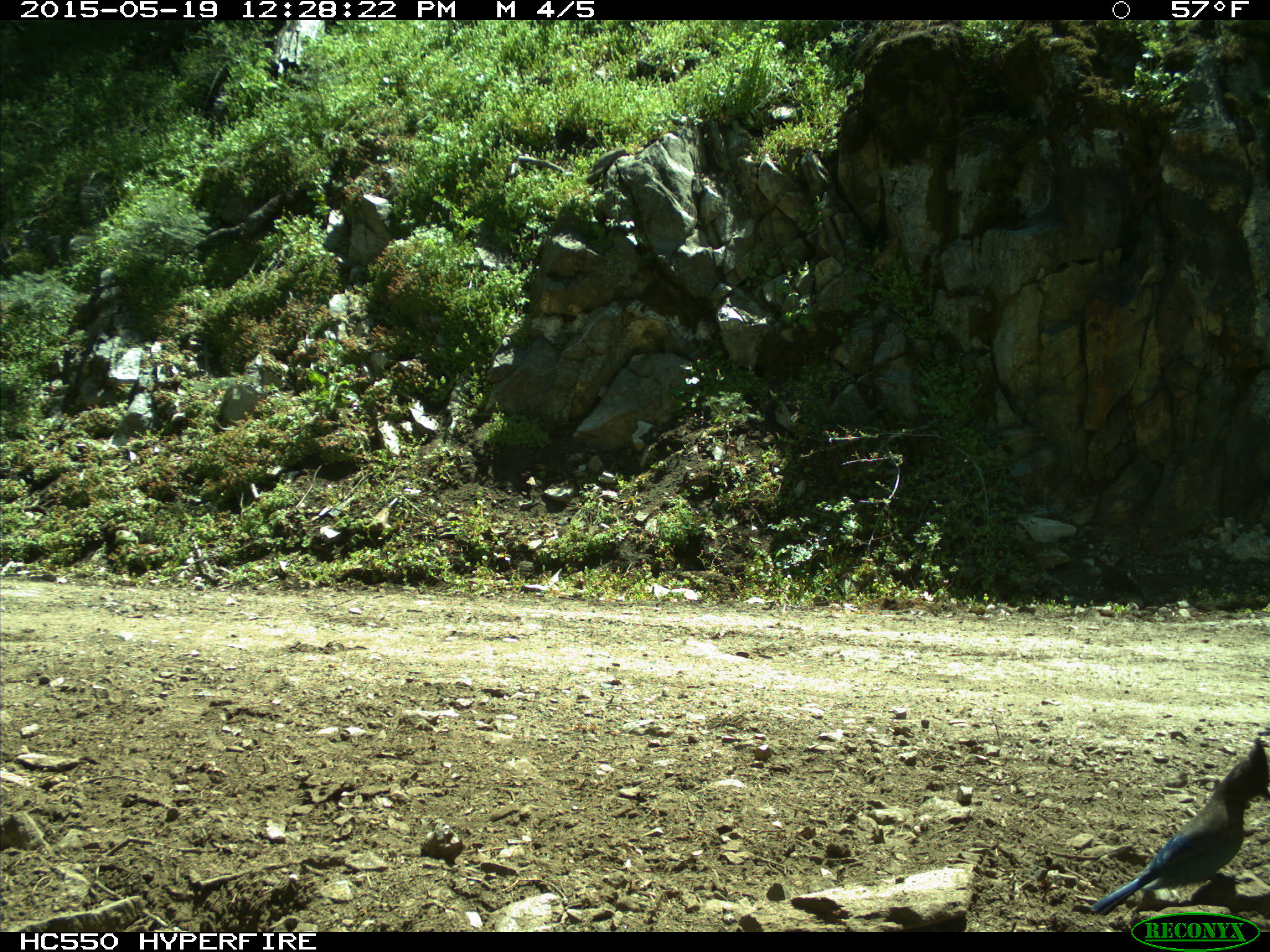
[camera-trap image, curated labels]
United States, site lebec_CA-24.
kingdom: Animalia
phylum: Chordata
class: Aves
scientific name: Aves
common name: birds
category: unidentified bird